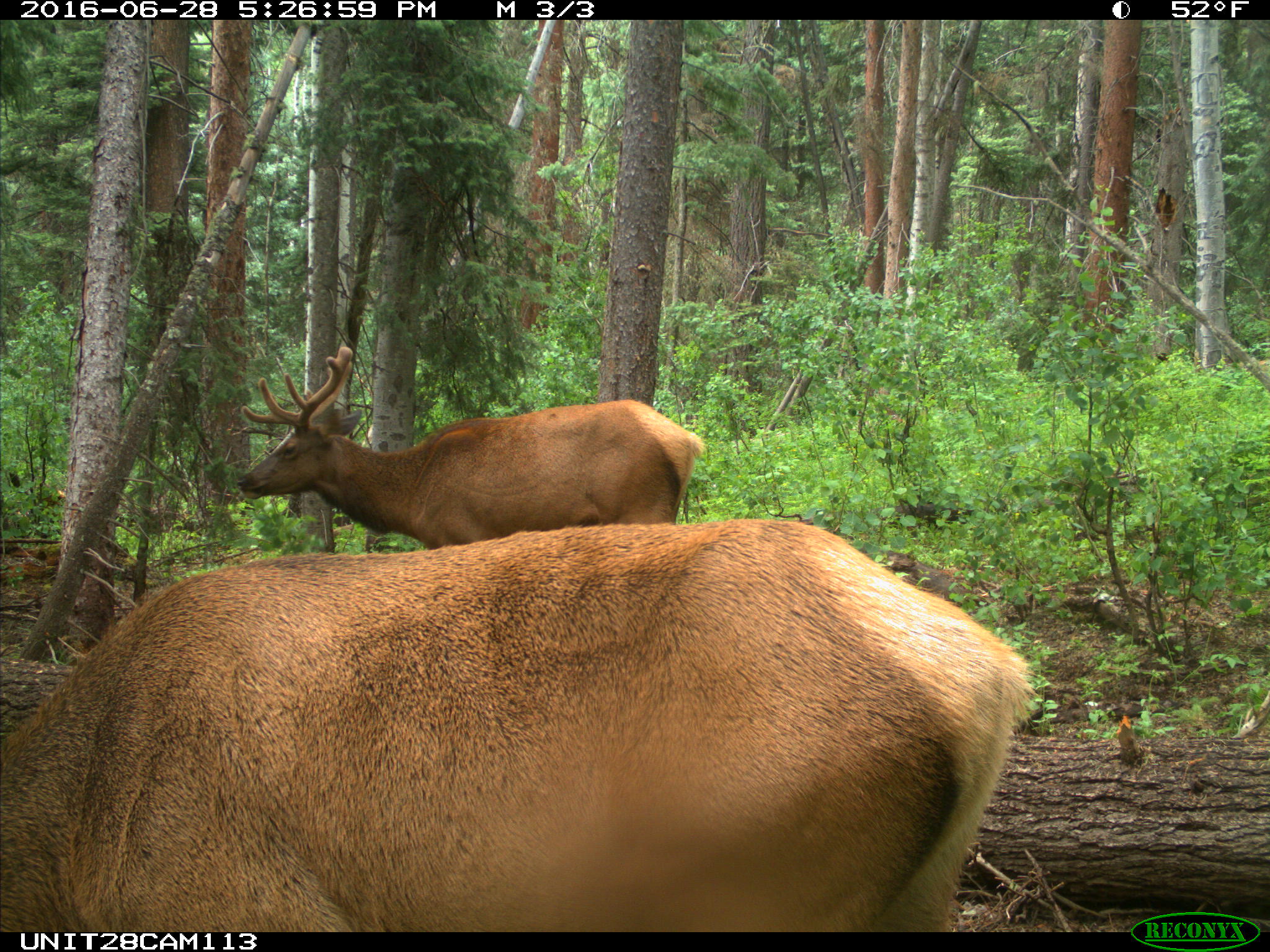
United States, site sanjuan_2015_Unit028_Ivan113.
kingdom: Animalia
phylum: Chordata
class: Mammalia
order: Artiodactyla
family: Cervidae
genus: Cervus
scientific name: Cervus elaphus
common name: red deer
Cervus elaphus (red deer).